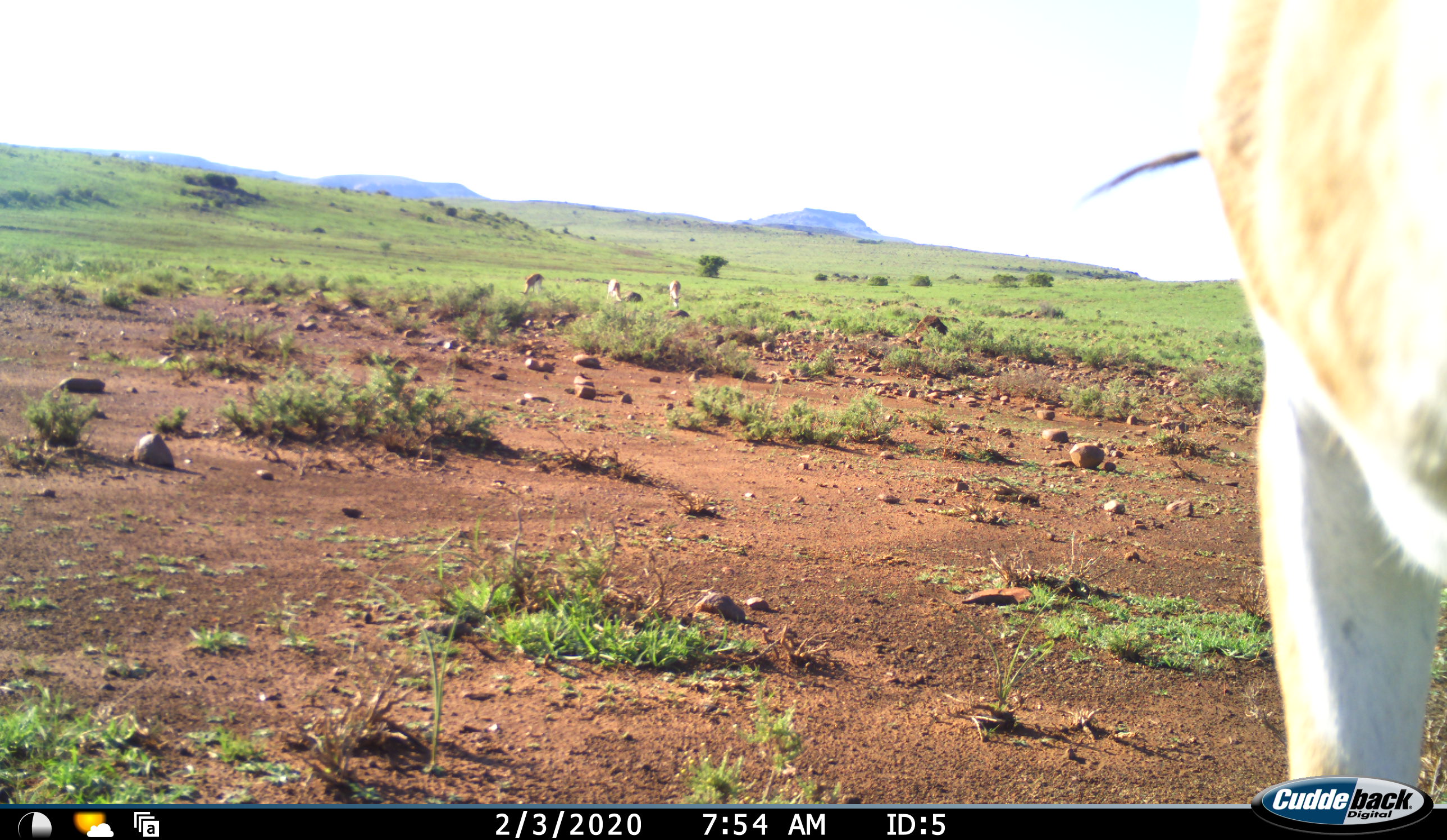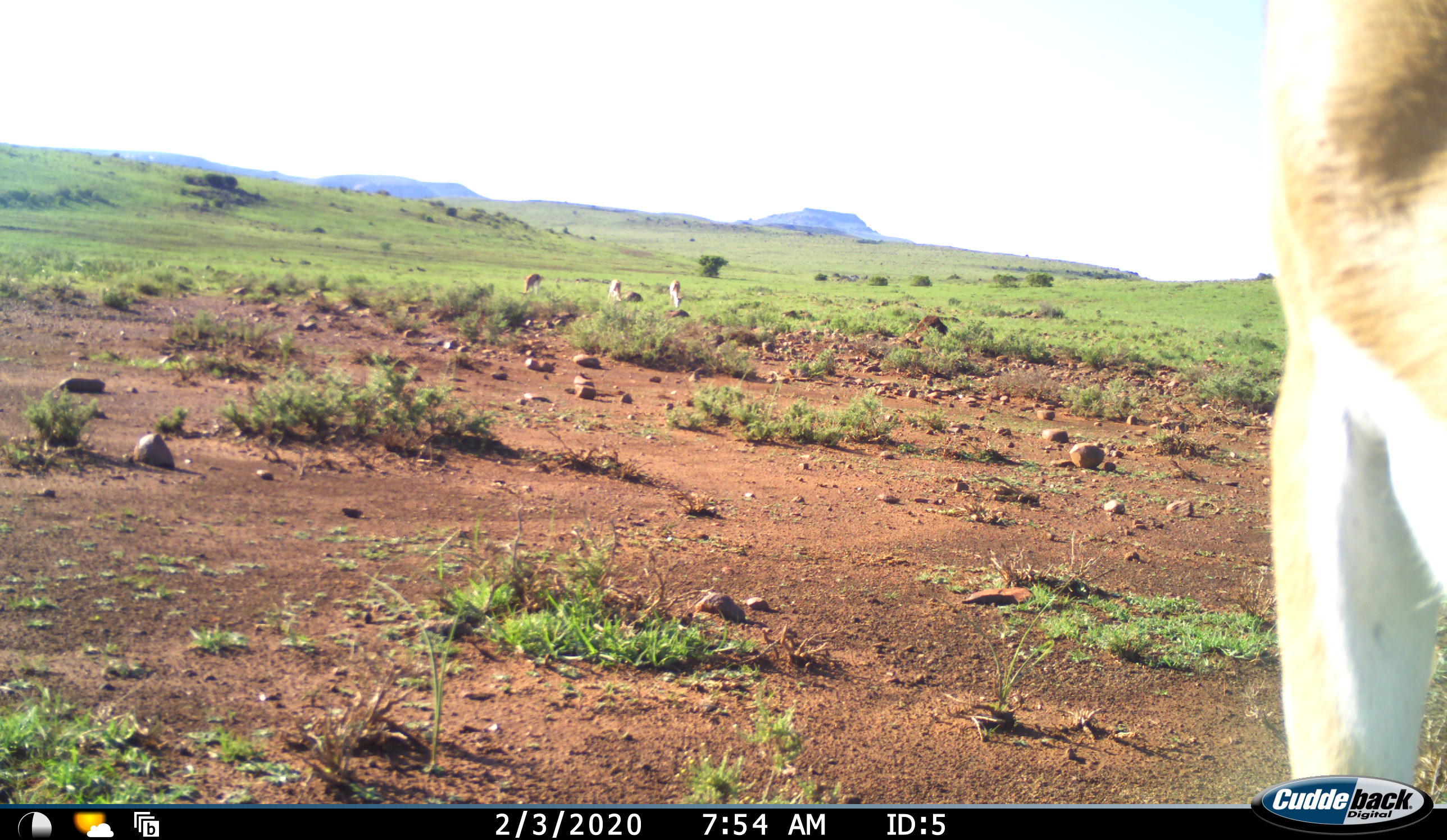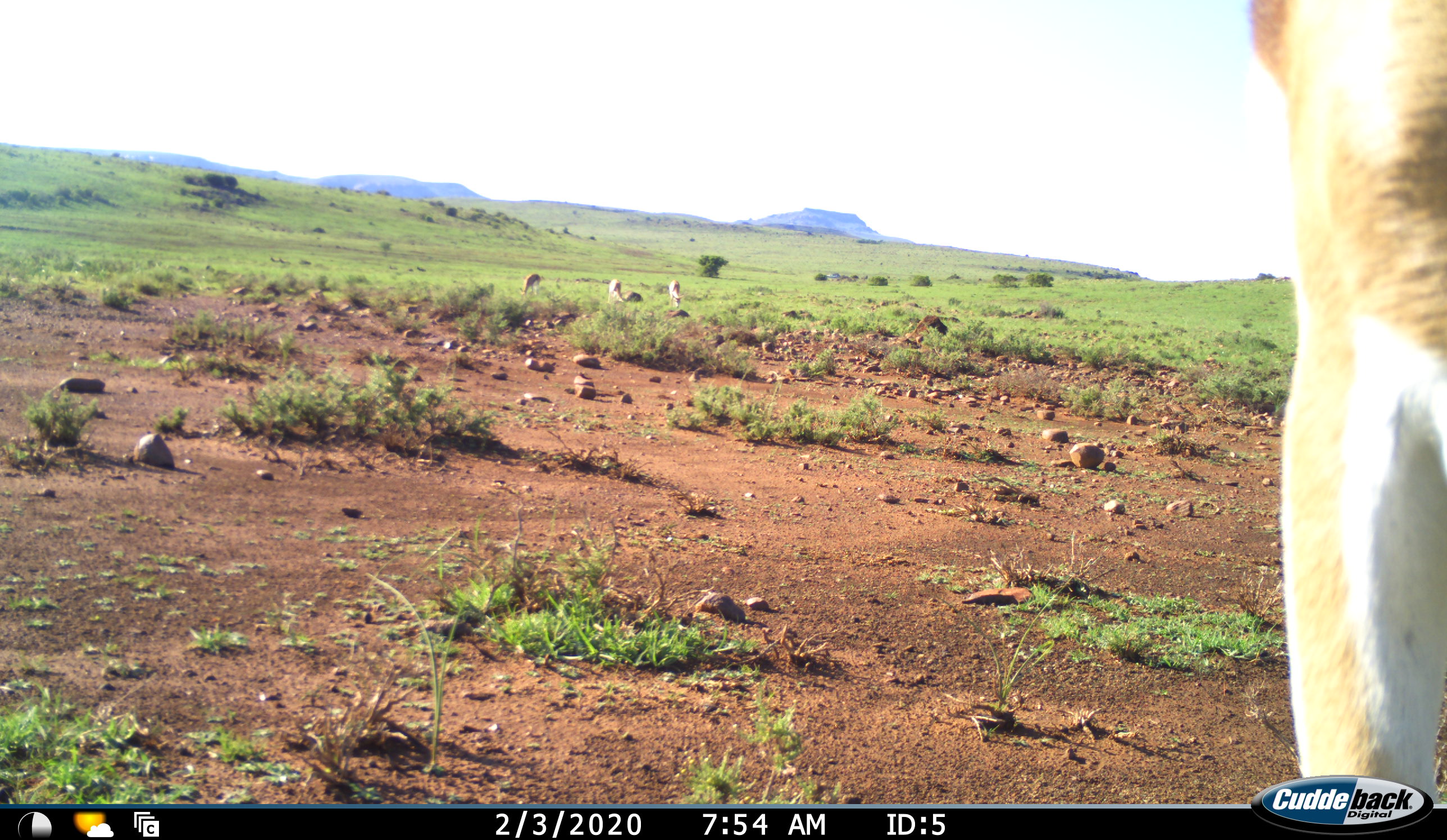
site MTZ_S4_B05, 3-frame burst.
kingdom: Animalia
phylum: Chordata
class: Mammalia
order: Artiodactyla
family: Bovidae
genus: Antidorcas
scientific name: Antidorcas marsupialis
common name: springbok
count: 4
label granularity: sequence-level